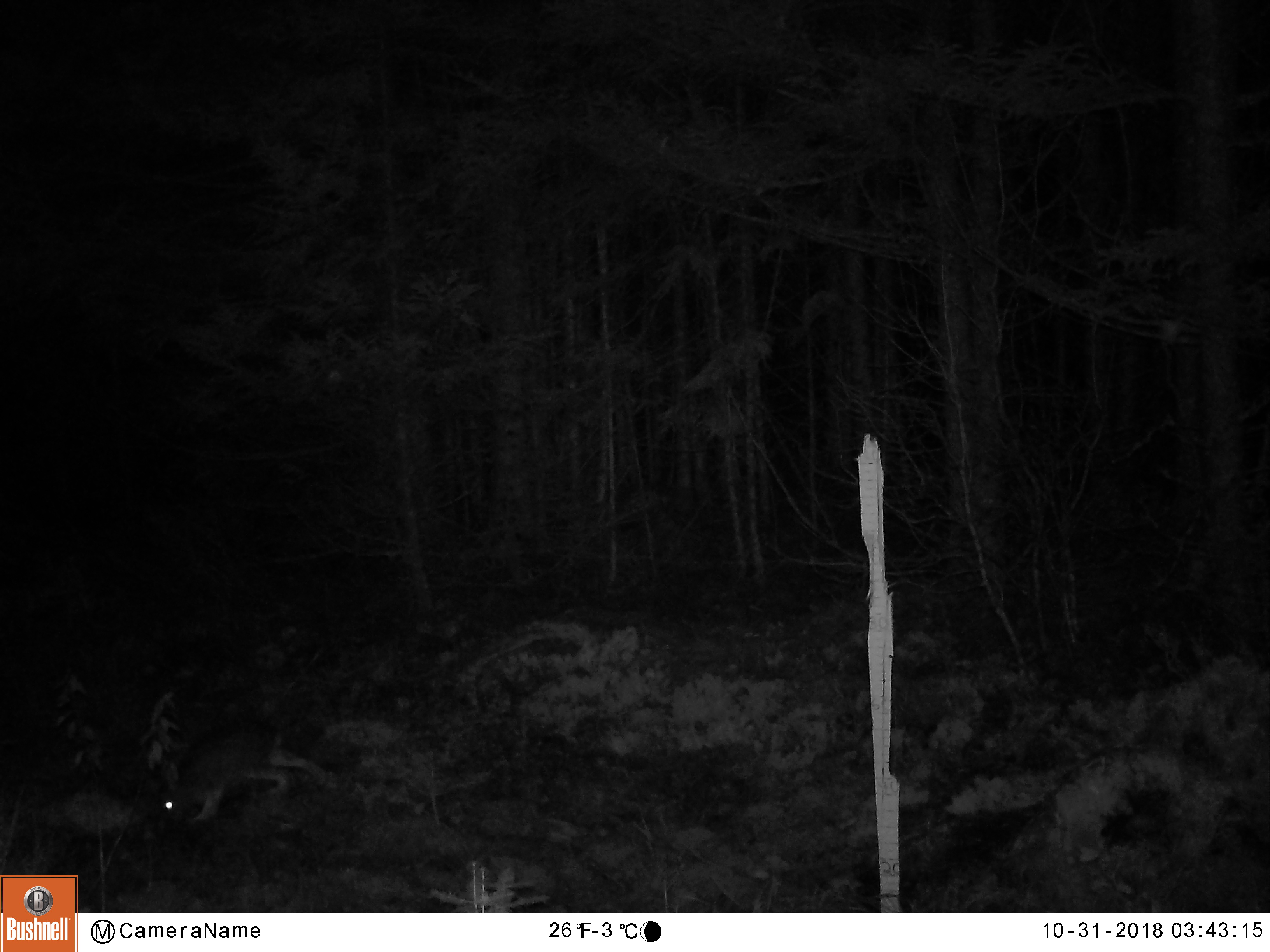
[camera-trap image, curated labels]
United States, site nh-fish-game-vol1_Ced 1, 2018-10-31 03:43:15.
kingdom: Animalia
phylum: Chordata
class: Mammalia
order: Lagomorpha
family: Leporidae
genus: Lepus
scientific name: Lepus americanus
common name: snowshoe hare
Snowshoe hare (Lepus americanus).